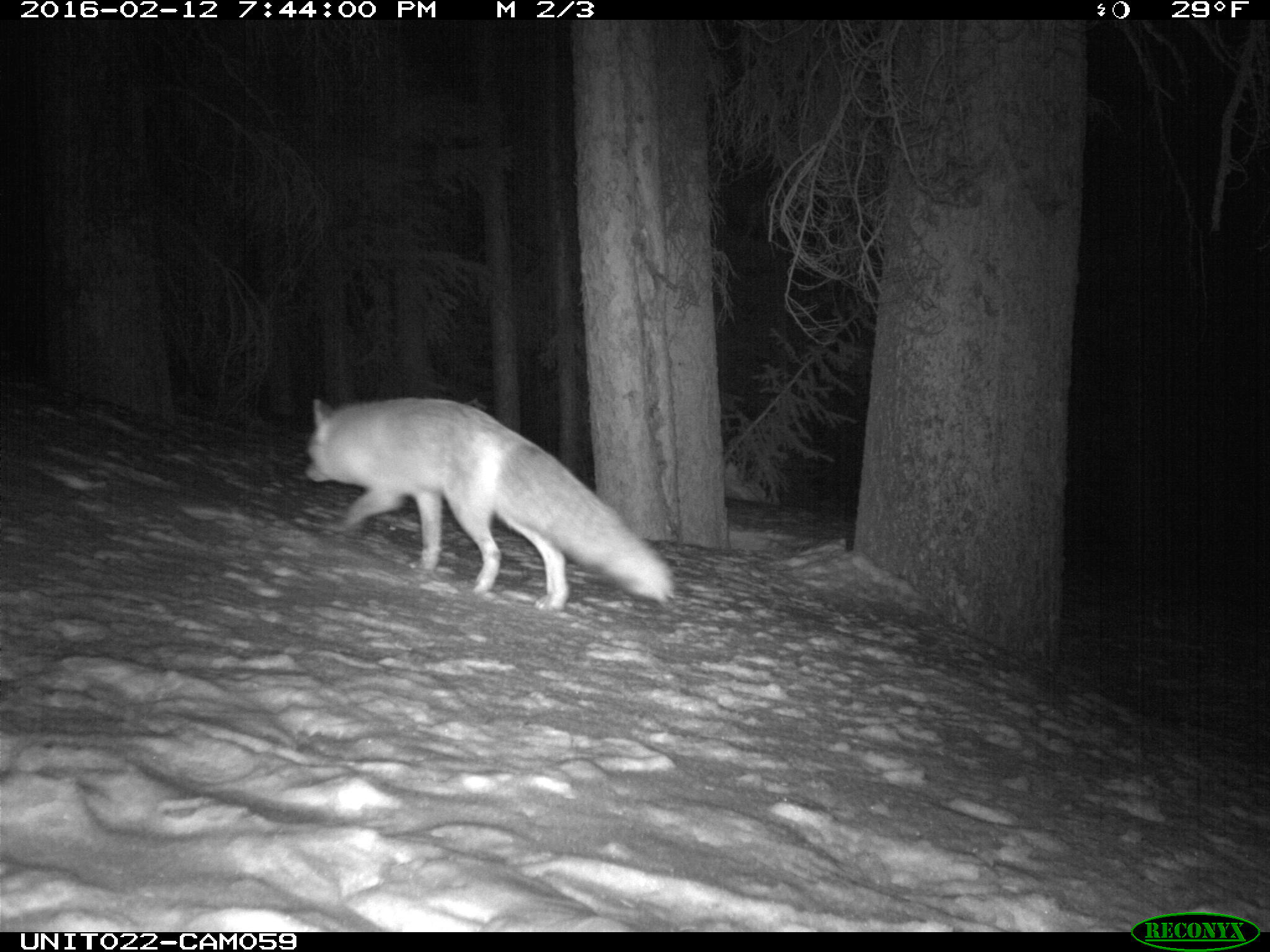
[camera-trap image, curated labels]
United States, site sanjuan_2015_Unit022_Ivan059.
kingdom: Animalia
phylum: Chordata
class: Mammalia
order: Carnivora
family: Canidae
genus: Vulpes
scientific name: Vulpes vulpes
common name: red fox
Vulpes vulpes (red fox).